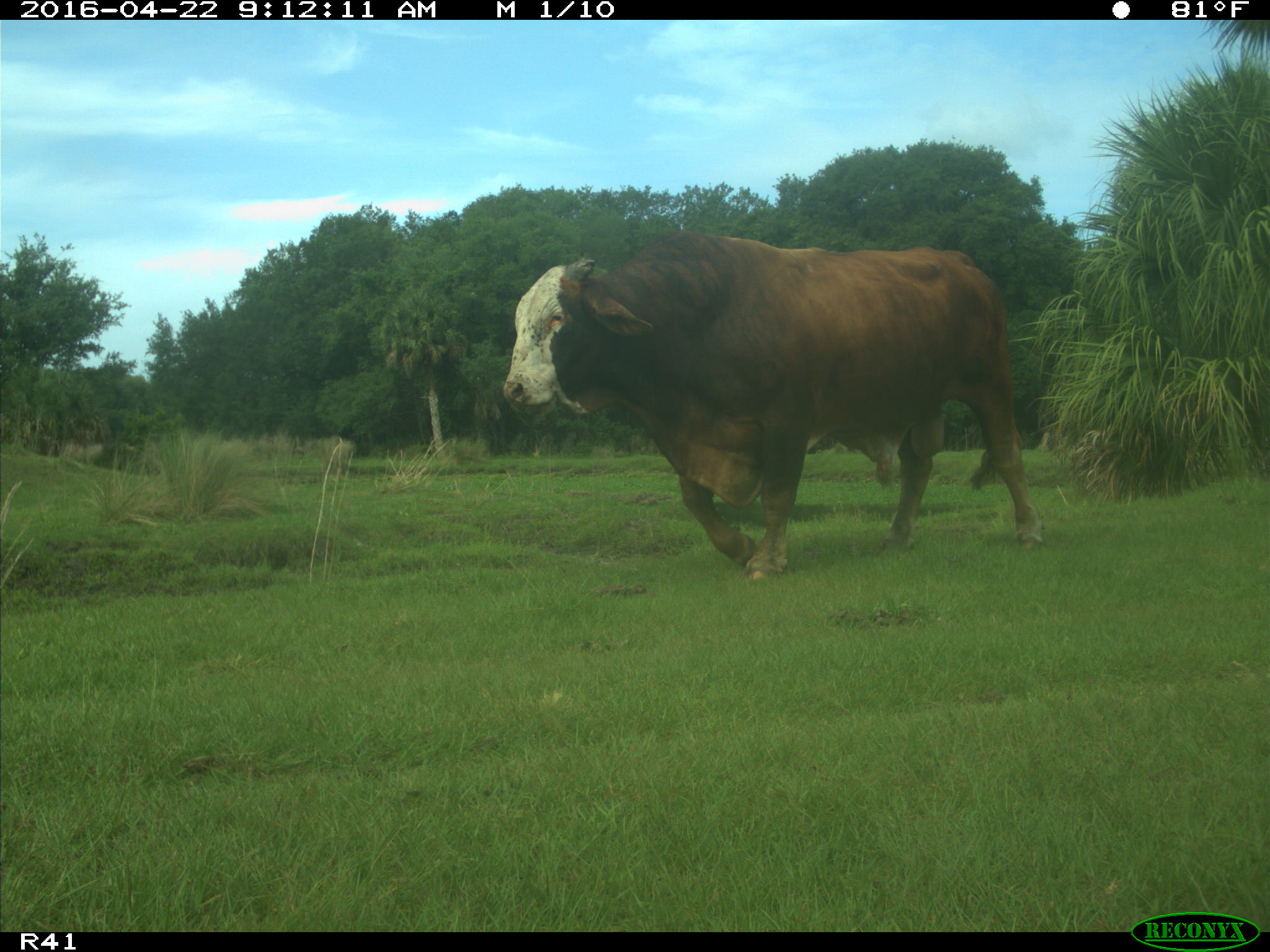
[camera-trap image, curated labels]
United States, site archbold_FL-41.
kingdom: Animalia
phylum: Chordata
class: Mammalia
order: Artiodactyla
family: Bovidae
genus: Bos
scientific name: Bos taurus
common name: domestic cow